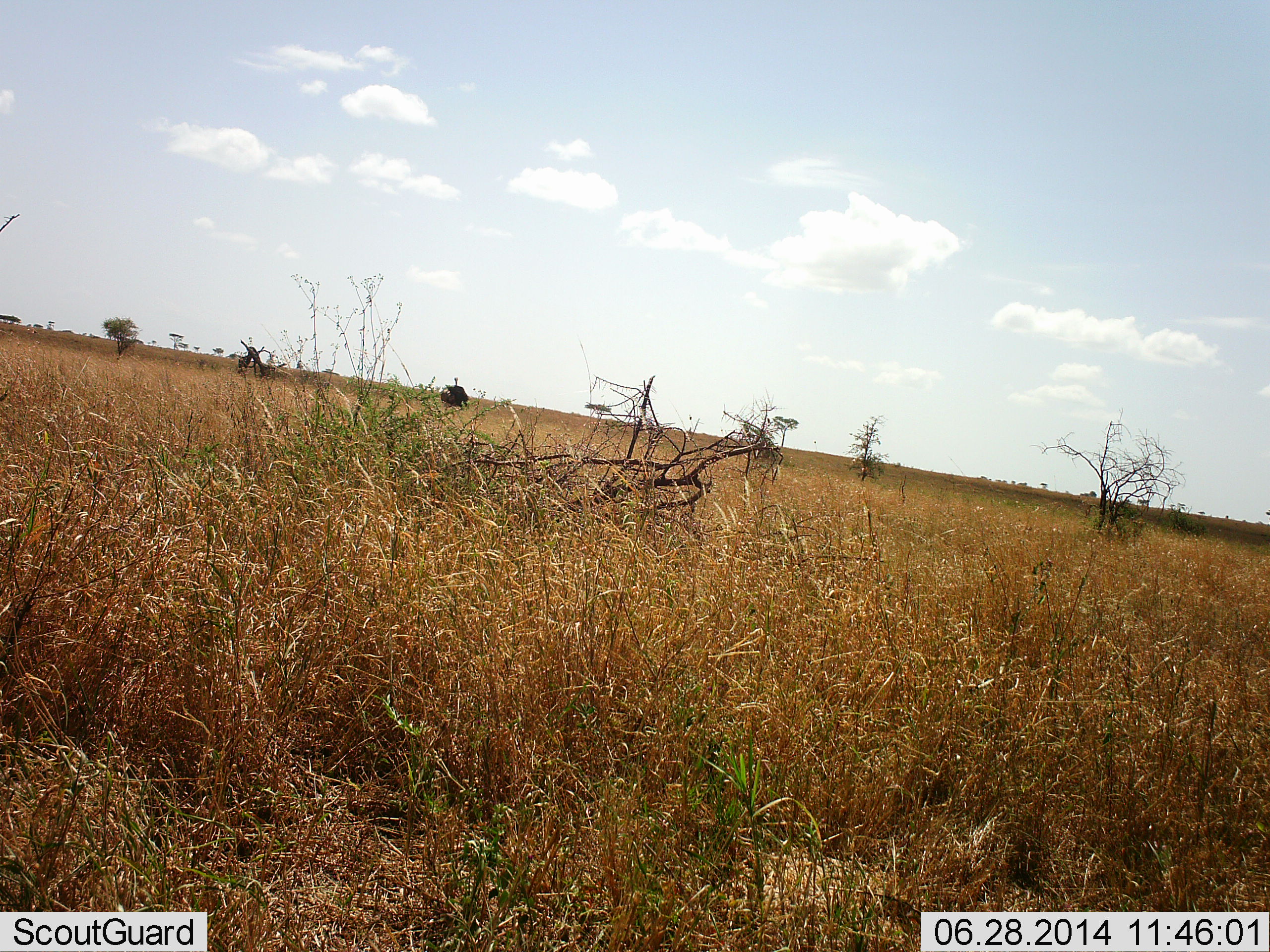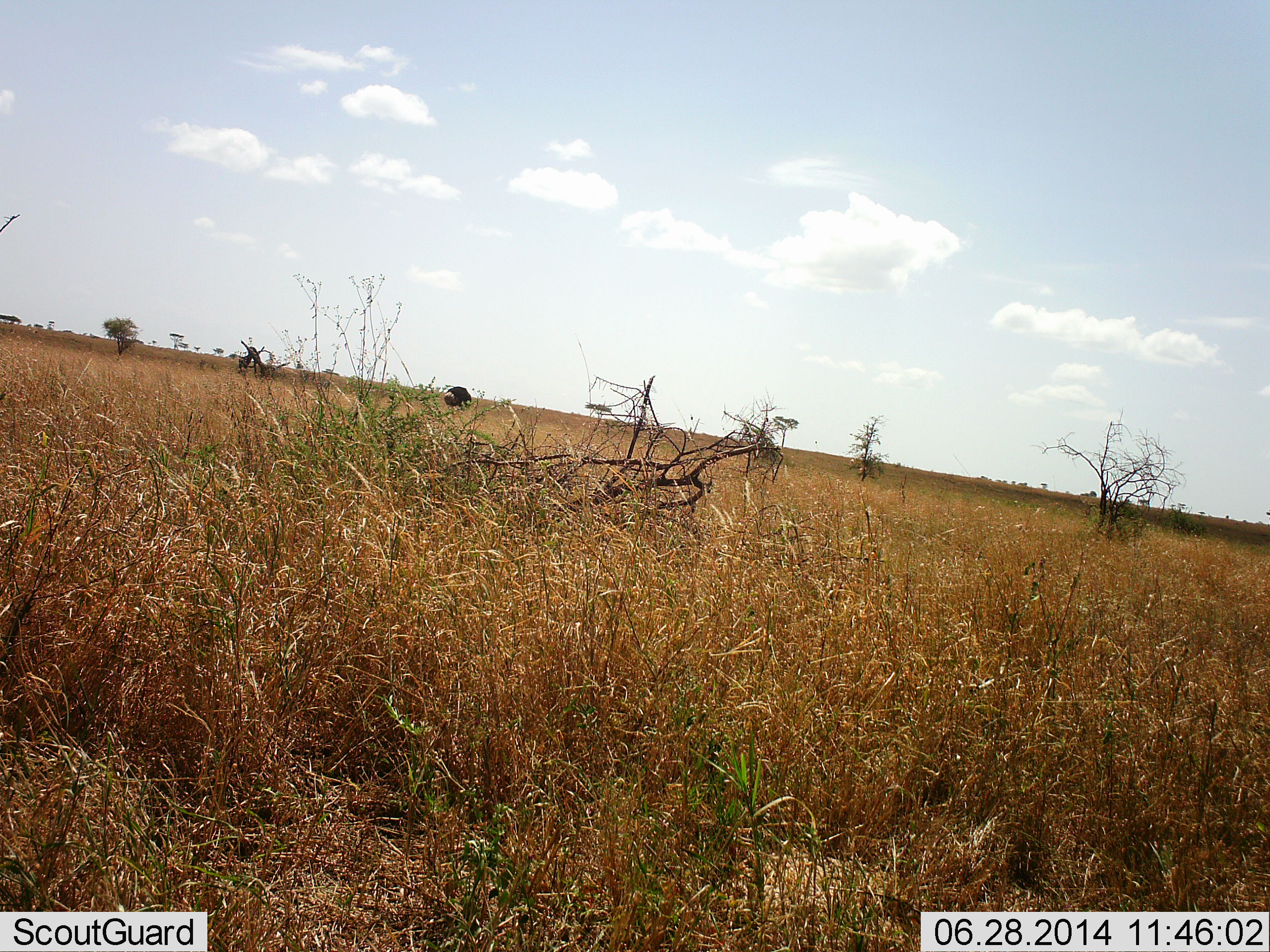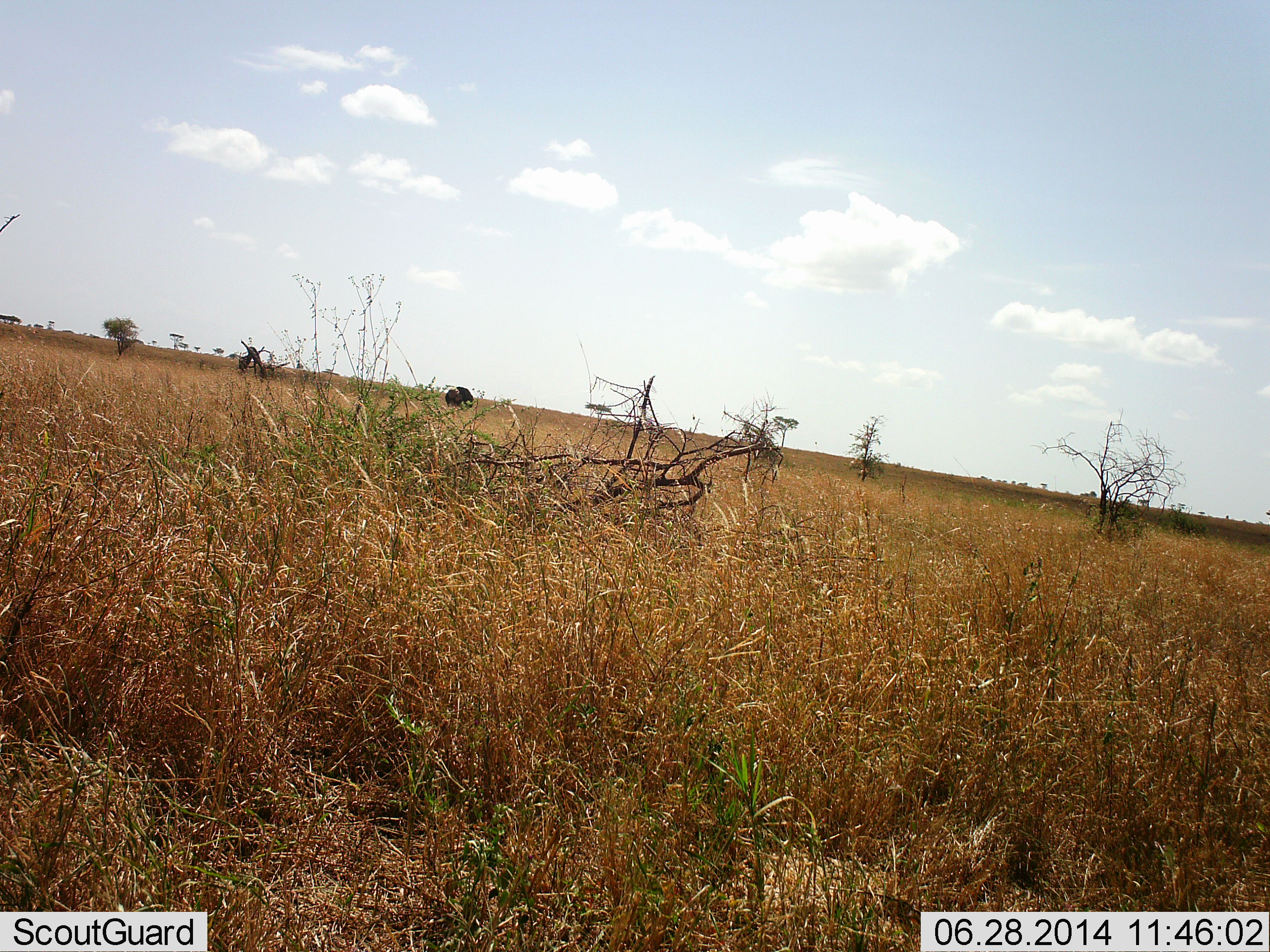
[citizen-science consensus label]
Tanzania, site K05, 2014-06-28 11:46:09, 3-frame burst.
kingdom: Animalia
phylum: Chordata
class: Aves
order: Struthioniformes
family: Struthionidae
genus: Struthio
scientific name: Struthio camelus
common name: ostrich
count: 1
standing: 30%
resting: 0%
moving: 10%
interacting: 0%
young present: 0%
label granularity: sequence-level